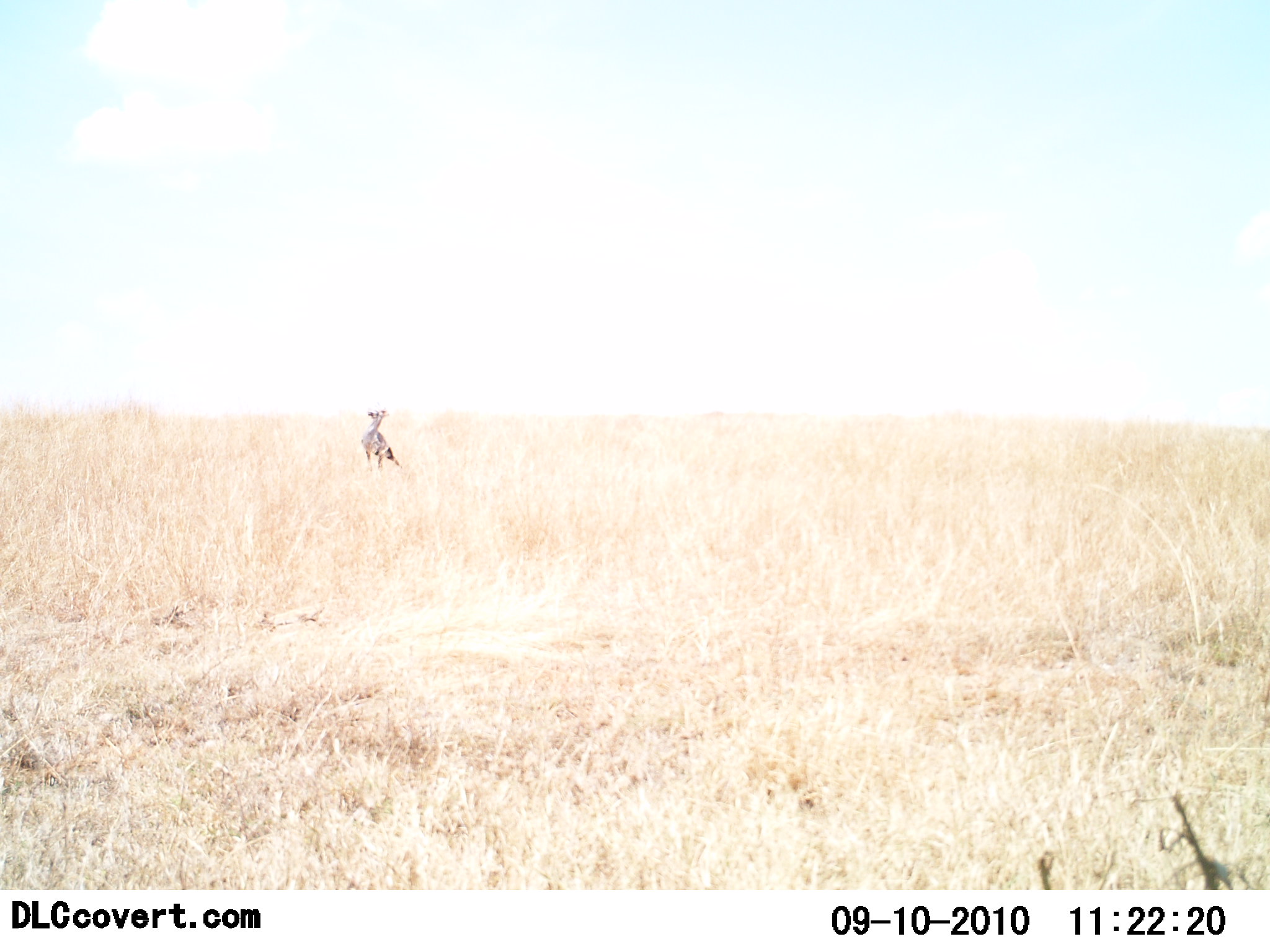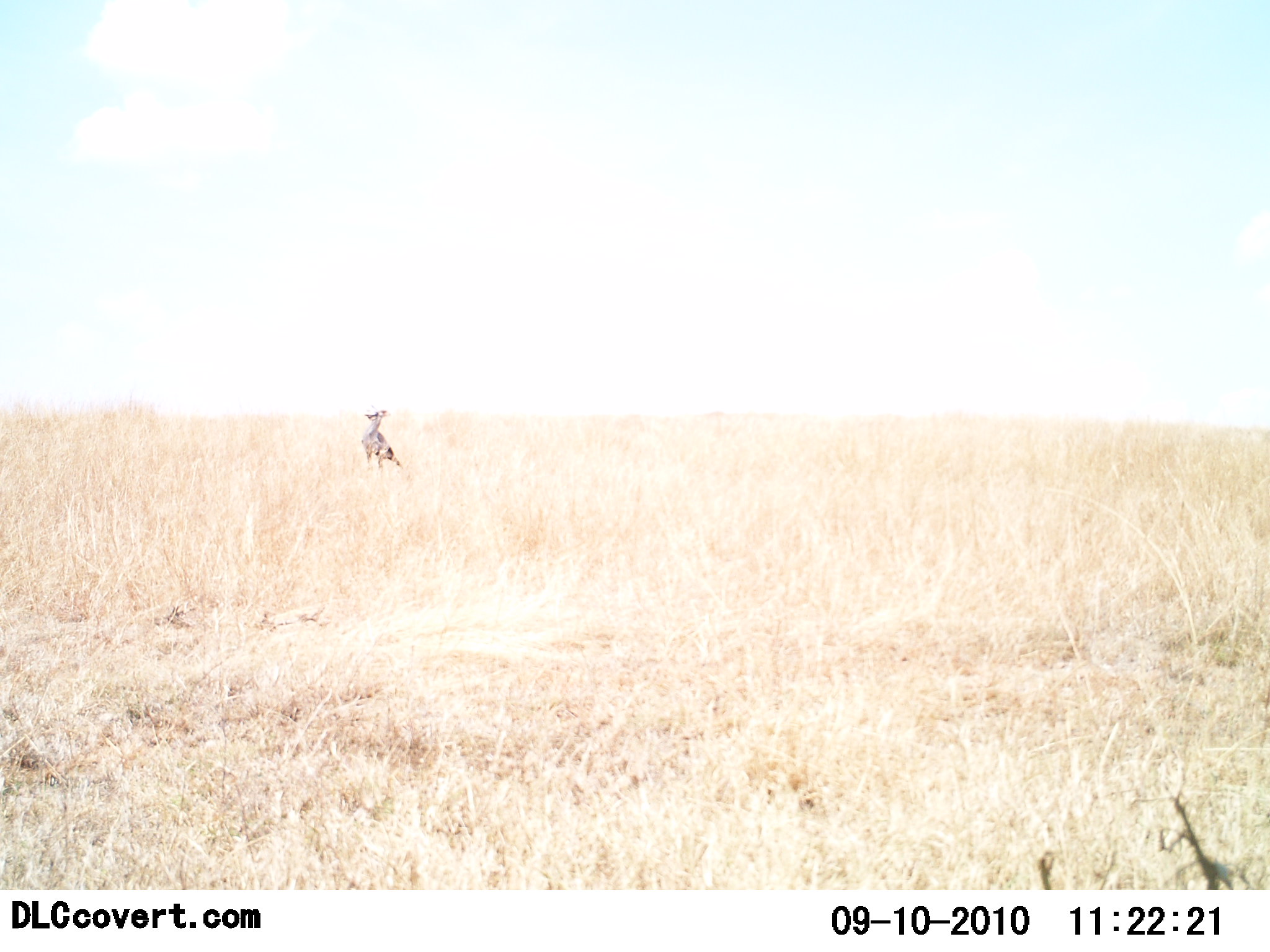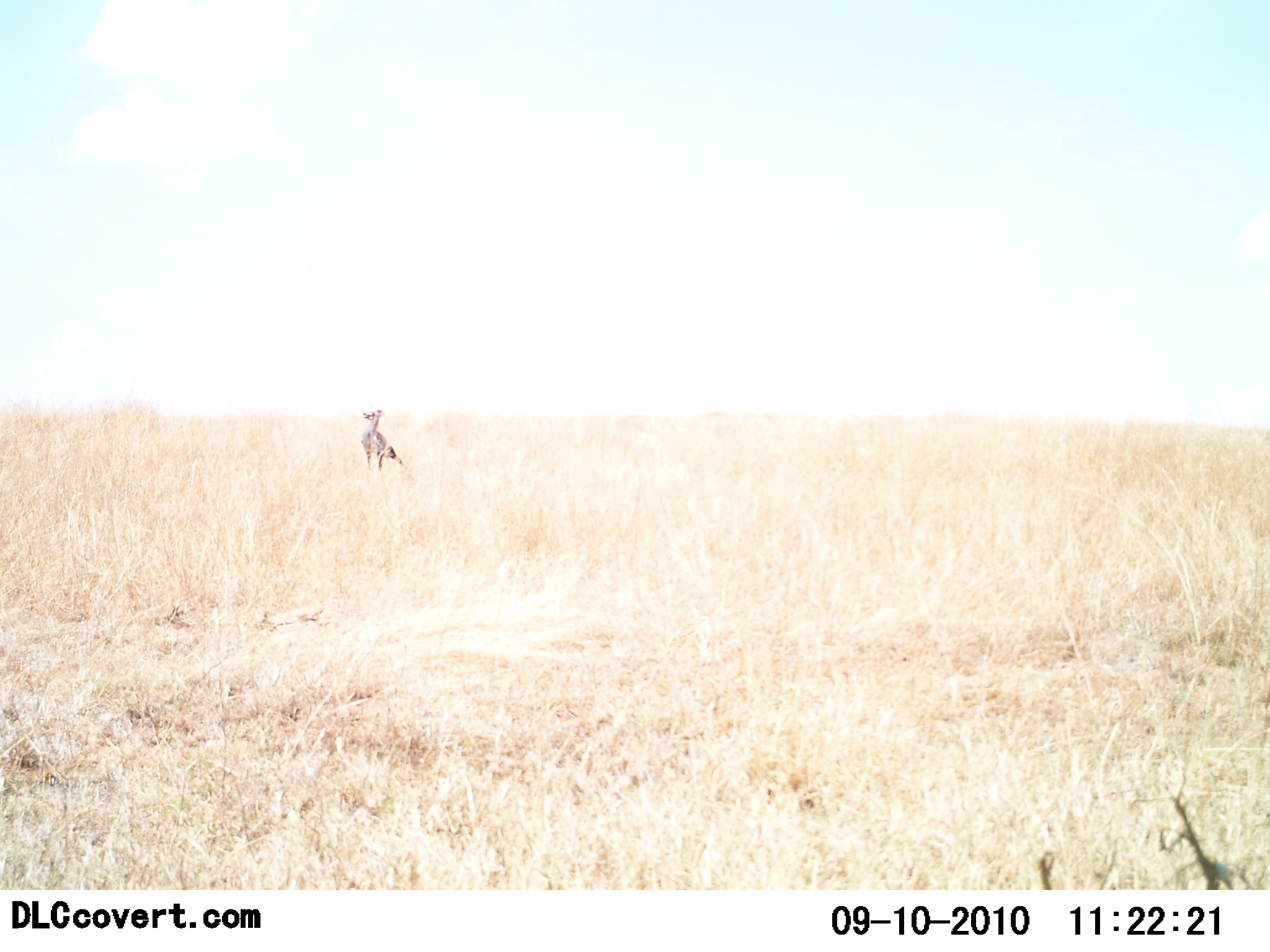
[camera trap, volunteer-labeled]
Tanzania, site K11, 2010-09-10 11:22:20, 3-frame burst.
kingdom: Animalia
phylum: Chordata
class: Aves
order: Otidiformes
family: Otididae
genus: Ardeotis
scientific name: Ardeotis kori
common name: kori bustard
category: koribustard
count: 1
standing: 100%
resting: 0%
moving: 0%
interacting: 0%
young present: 0%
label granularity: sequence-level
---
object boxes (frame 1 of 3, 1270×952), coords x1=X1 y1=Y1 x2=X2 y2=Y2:
animal: x1=359 y1=408 x2=405 y2=474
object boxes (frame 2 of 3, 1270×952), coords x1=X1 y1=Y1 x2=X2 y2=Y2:
animal: x1=362 y1=408 x2=406 y2=477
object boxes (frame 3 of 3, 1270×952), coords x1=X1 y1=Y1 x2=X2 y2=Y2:
animal: x1=361 y1=408 x2=415 y2=474